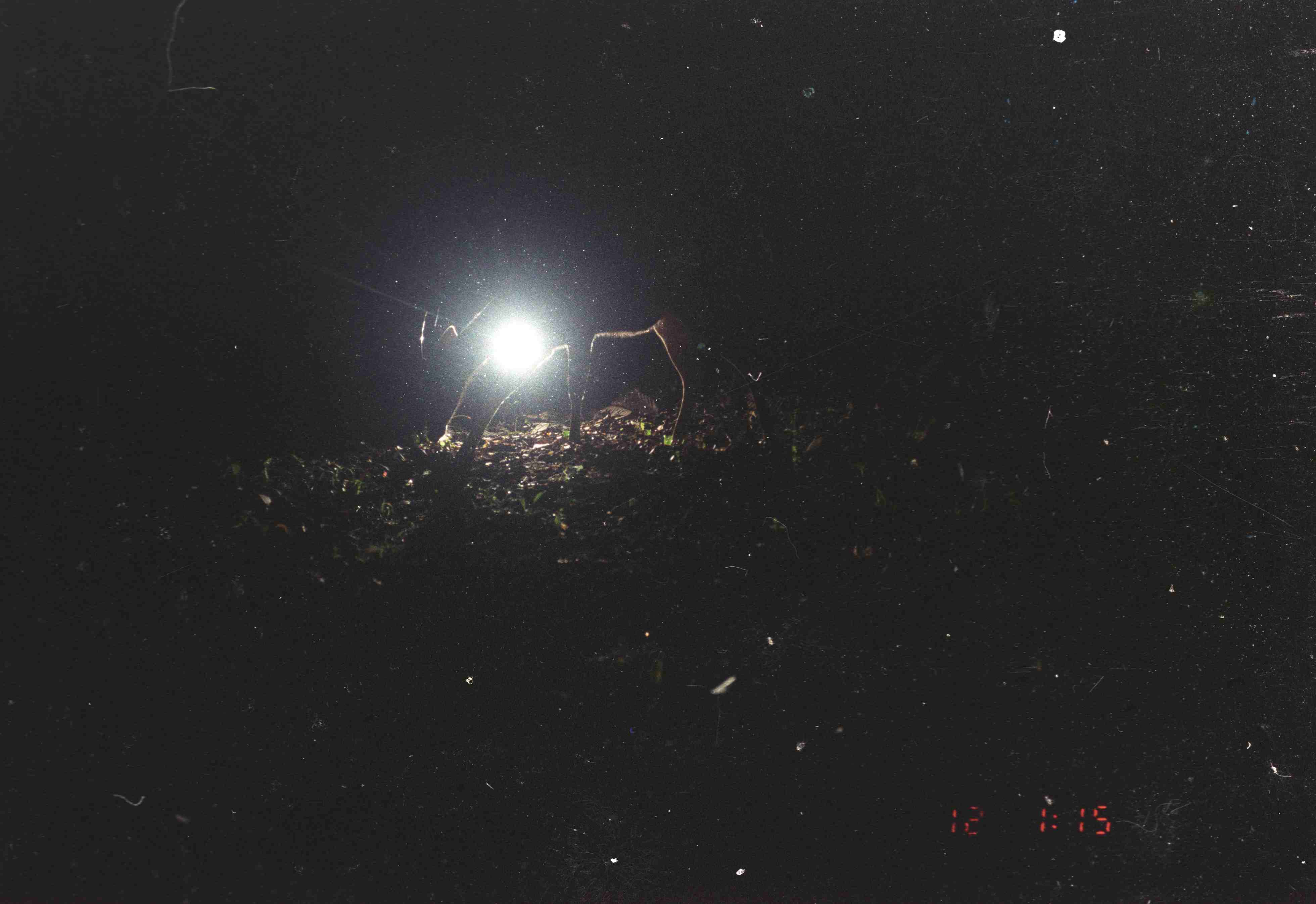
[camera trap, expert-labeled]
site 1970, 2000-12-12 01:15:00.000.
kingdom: Animalia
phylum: Chordata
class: Mammalia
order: Artiodactyla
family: Cervidae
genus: Rusa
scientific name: Rusa unicolor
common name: sambar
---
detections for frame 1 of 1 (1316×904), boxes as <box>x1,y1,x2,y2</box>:
rusa unicolor: <box>410,237,766,462</box>